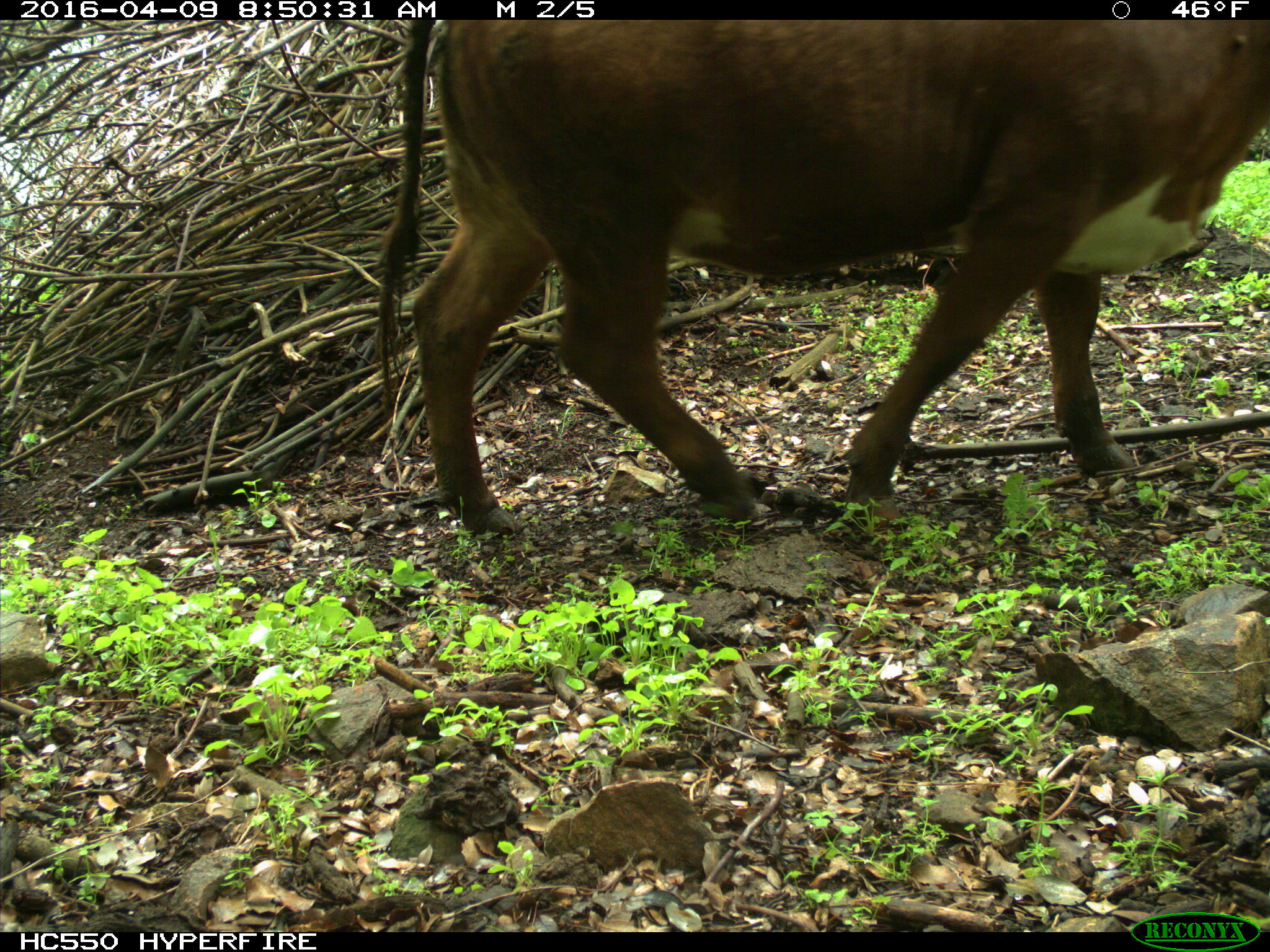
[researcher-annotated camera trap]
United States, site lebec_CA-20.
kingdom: Animalia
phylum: Chordata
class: Mammalia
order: Artiodactyla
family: Bovidae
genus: Bos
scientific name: Bos taurus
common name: domestic cow